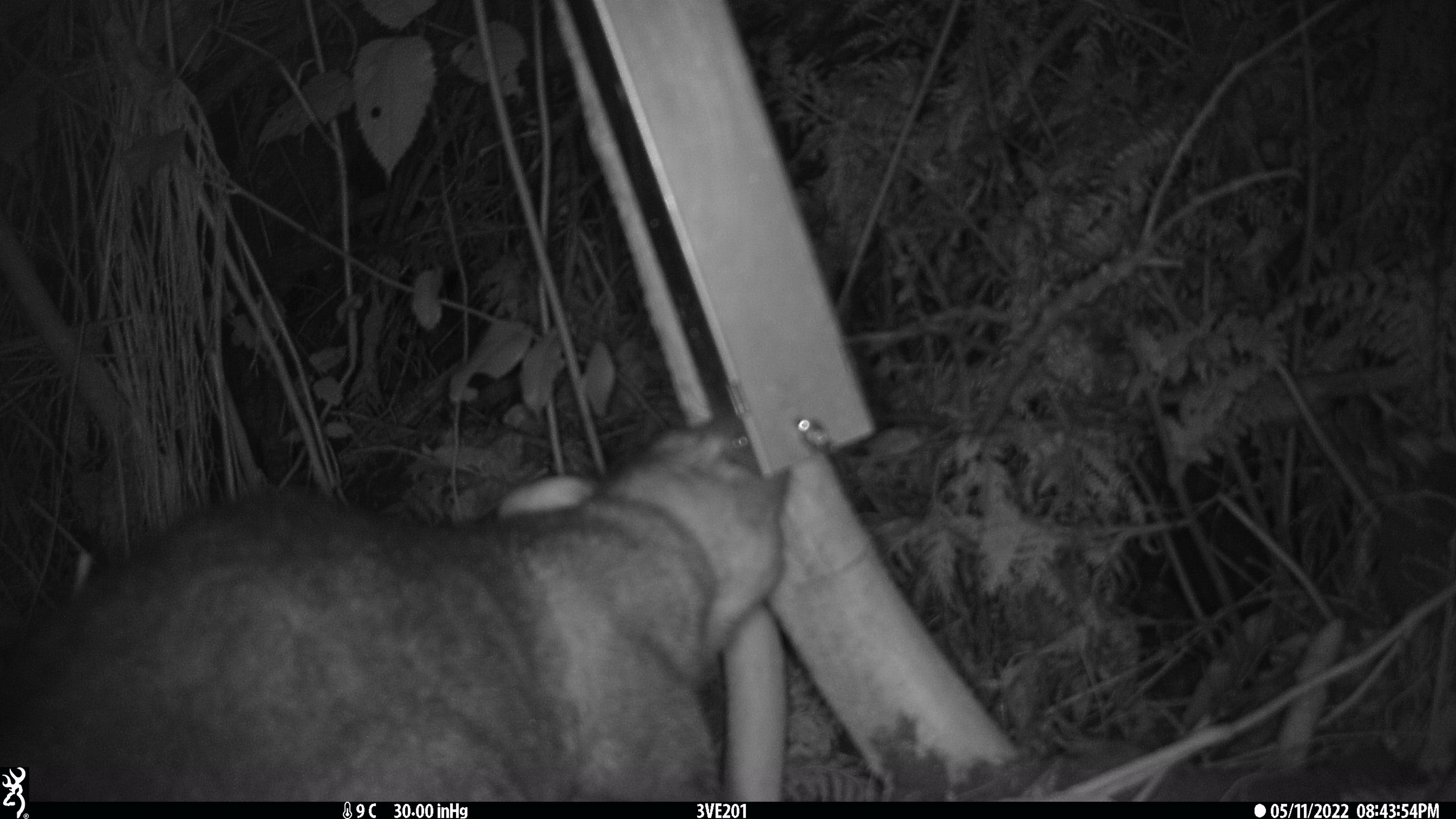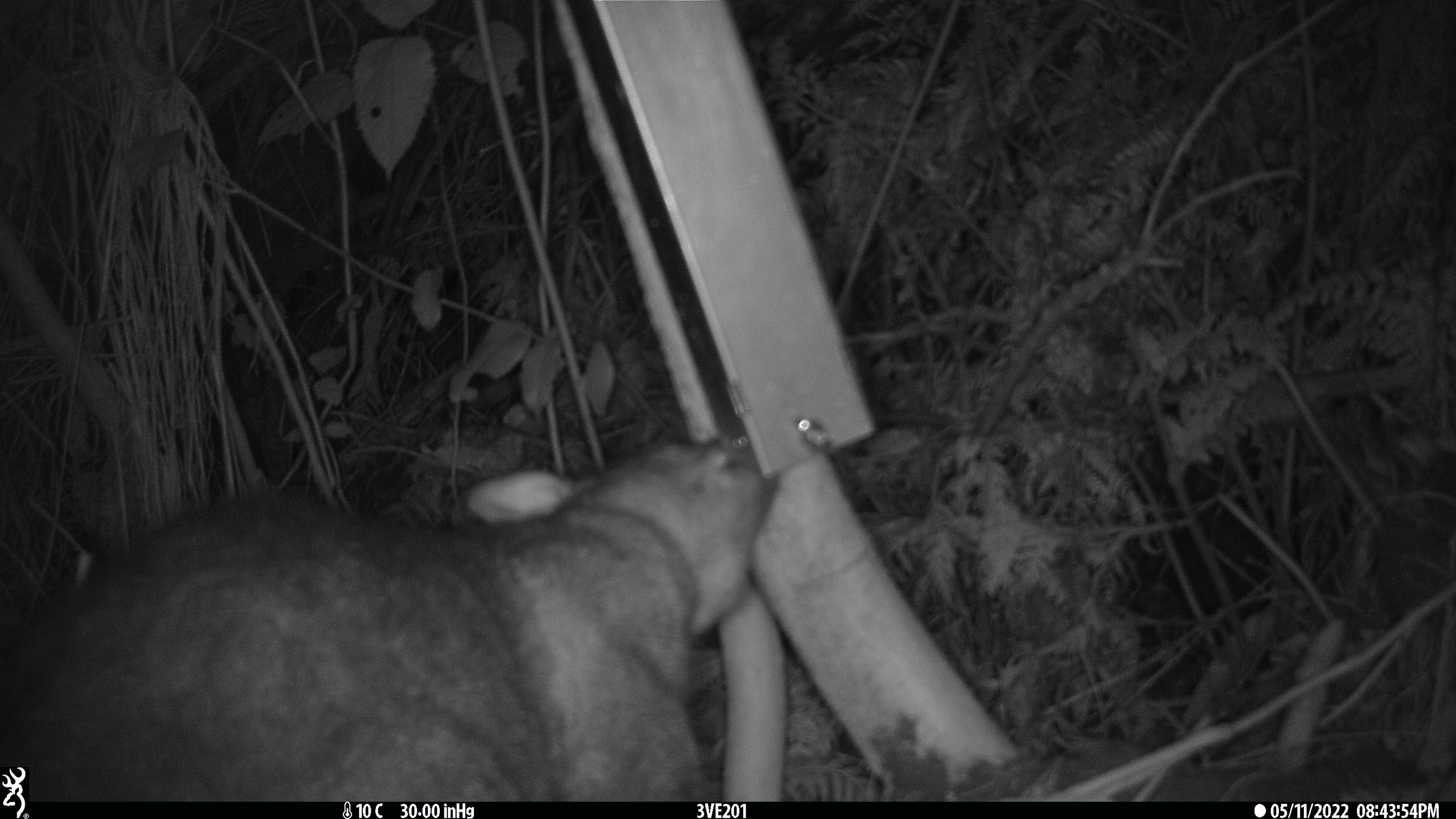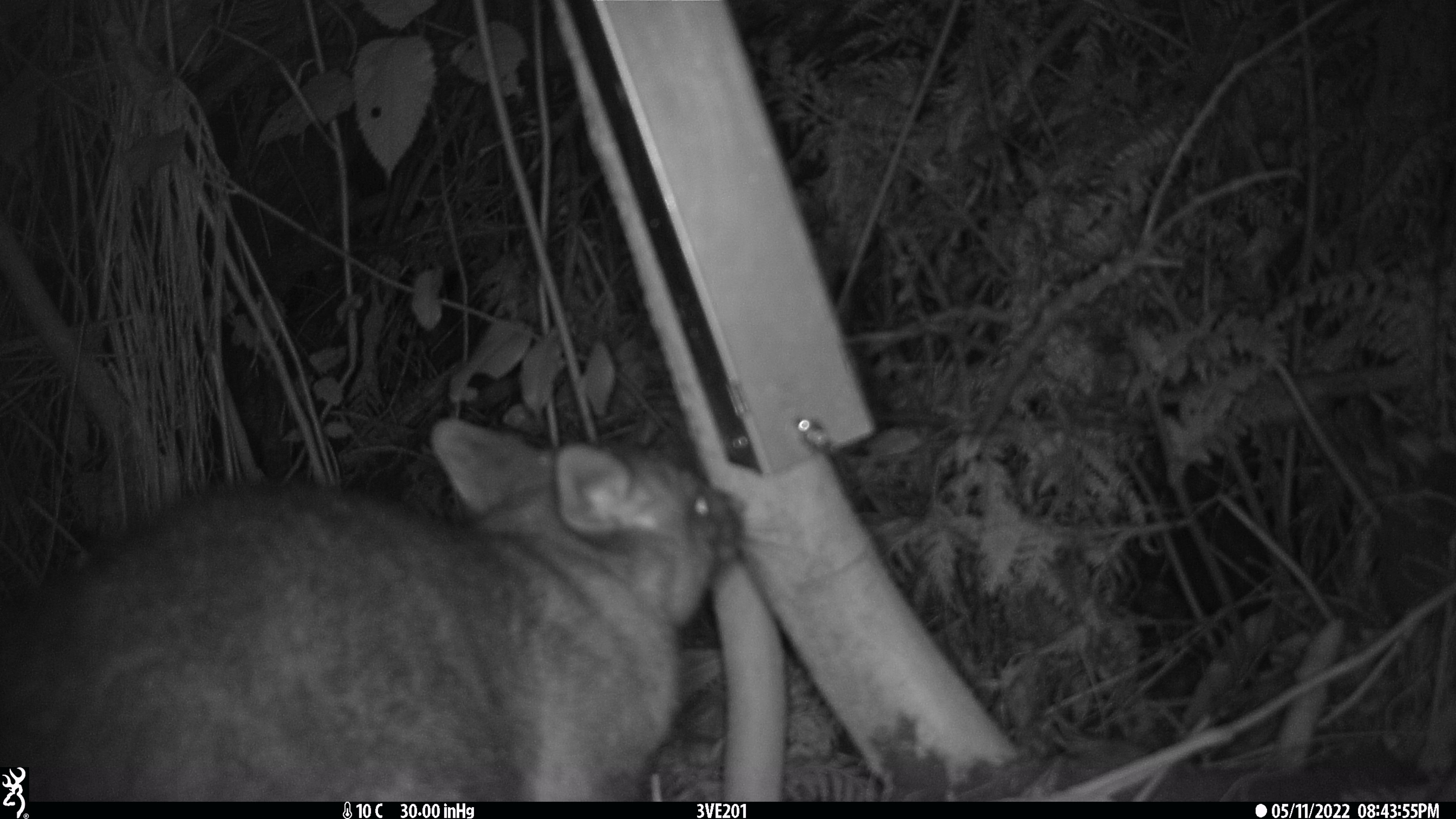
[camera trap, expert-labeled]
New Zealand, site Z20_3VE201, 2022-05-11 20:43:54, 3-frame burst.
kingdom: Animalia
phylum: Chordata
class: Mammalia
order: Diprotodontia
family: Phalangeridae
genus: Trichosurus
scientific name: Trichosurus vulpecula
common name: common brushtail possum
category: possum